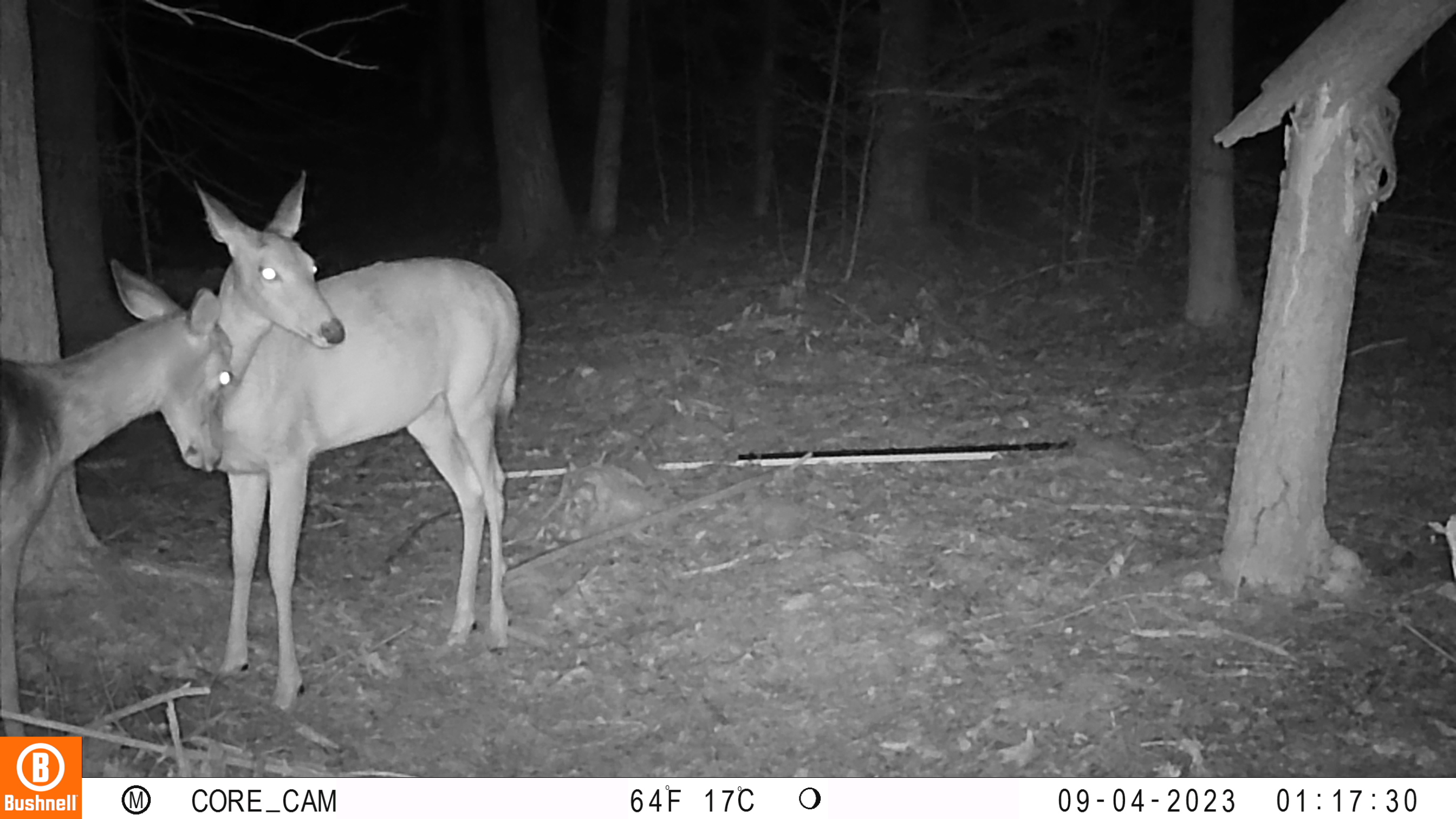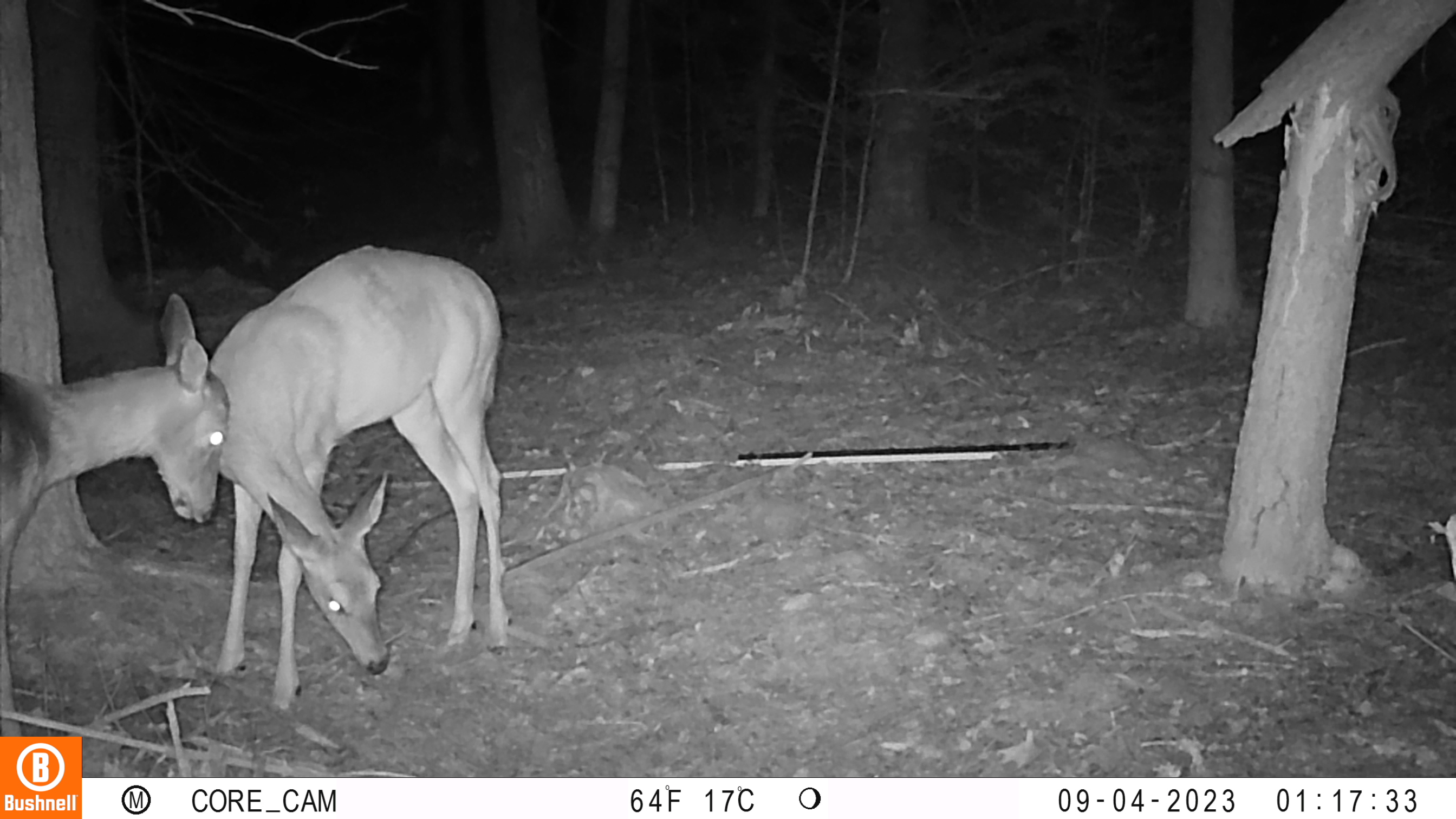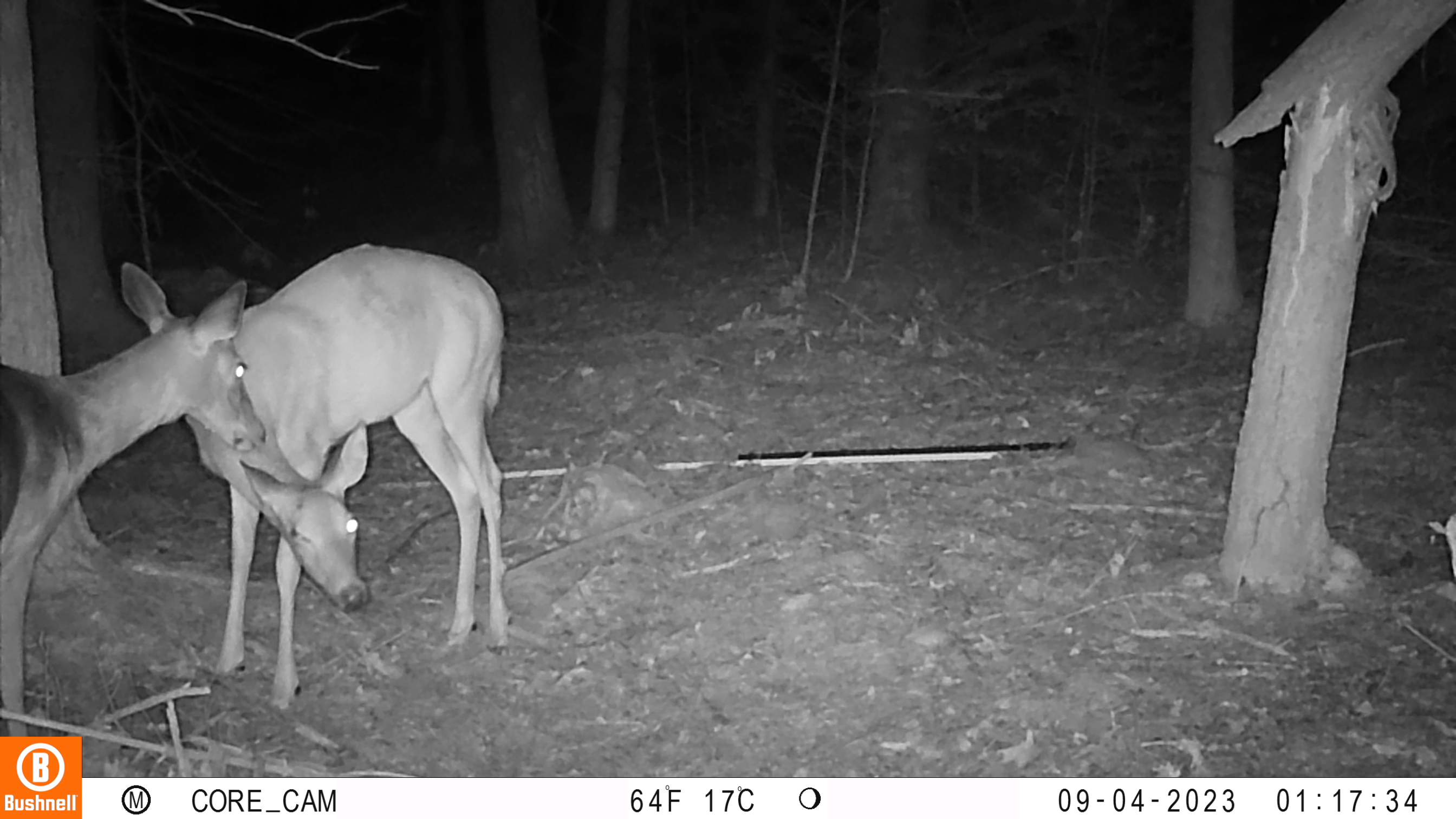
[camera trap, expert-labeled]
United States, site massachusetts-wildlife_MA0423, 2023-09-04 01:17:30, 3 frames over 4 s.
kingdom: Animalia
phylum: Chordata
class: Mammalia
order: Artiodactyla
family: Cervidae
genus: Odocoileus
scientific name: Odocoileus virginianus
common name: white-tailed deer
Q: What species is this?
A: White-tailed deer (Odocoileus virginianus).